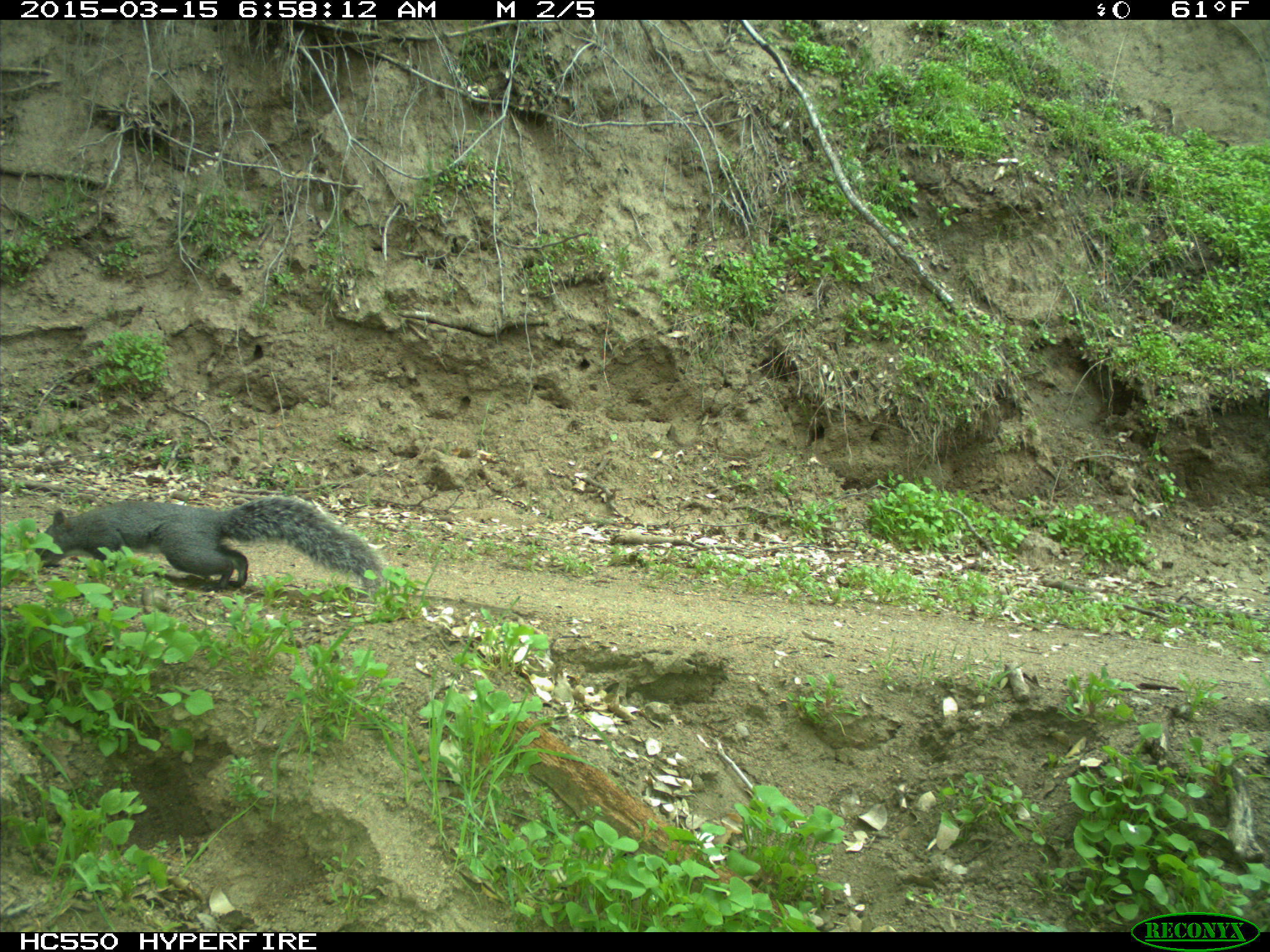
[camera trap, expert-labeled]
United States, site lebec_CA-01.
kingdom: Animalia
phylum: Chordata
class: Mammalia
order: Rodentia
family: Sciuridae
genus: Sciurus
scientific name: Sciurus carolinensis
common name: eastern gray squirrel